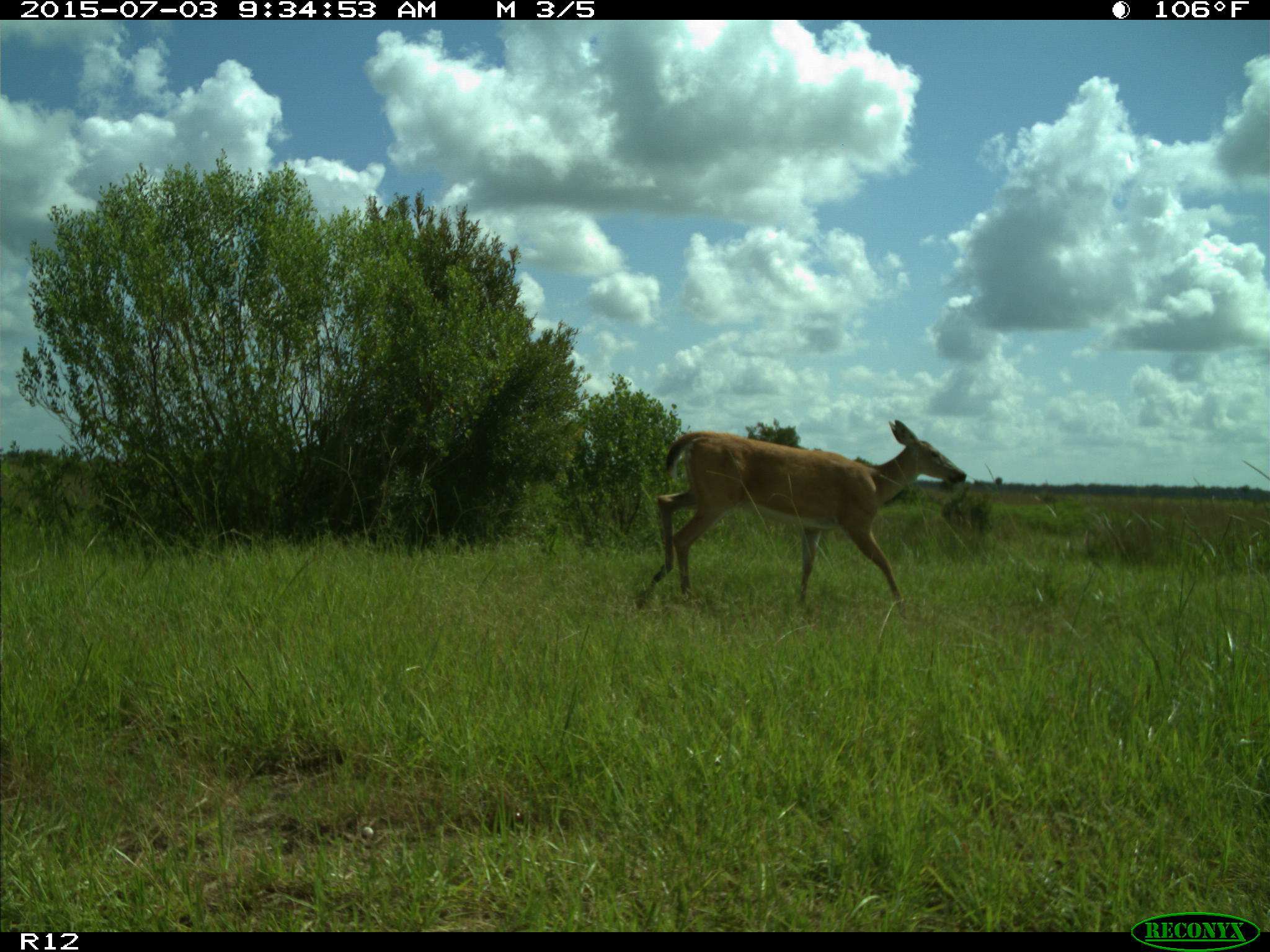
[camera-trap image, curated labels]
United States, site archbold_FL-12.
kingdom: Animalia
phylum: Chordata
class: Mammalia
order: Artiodactyla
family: Cervidae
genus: Odocoileus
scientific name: Odocoileus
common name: deer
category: unidentified deer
Unidentified deer (deer) (Odocoileus).